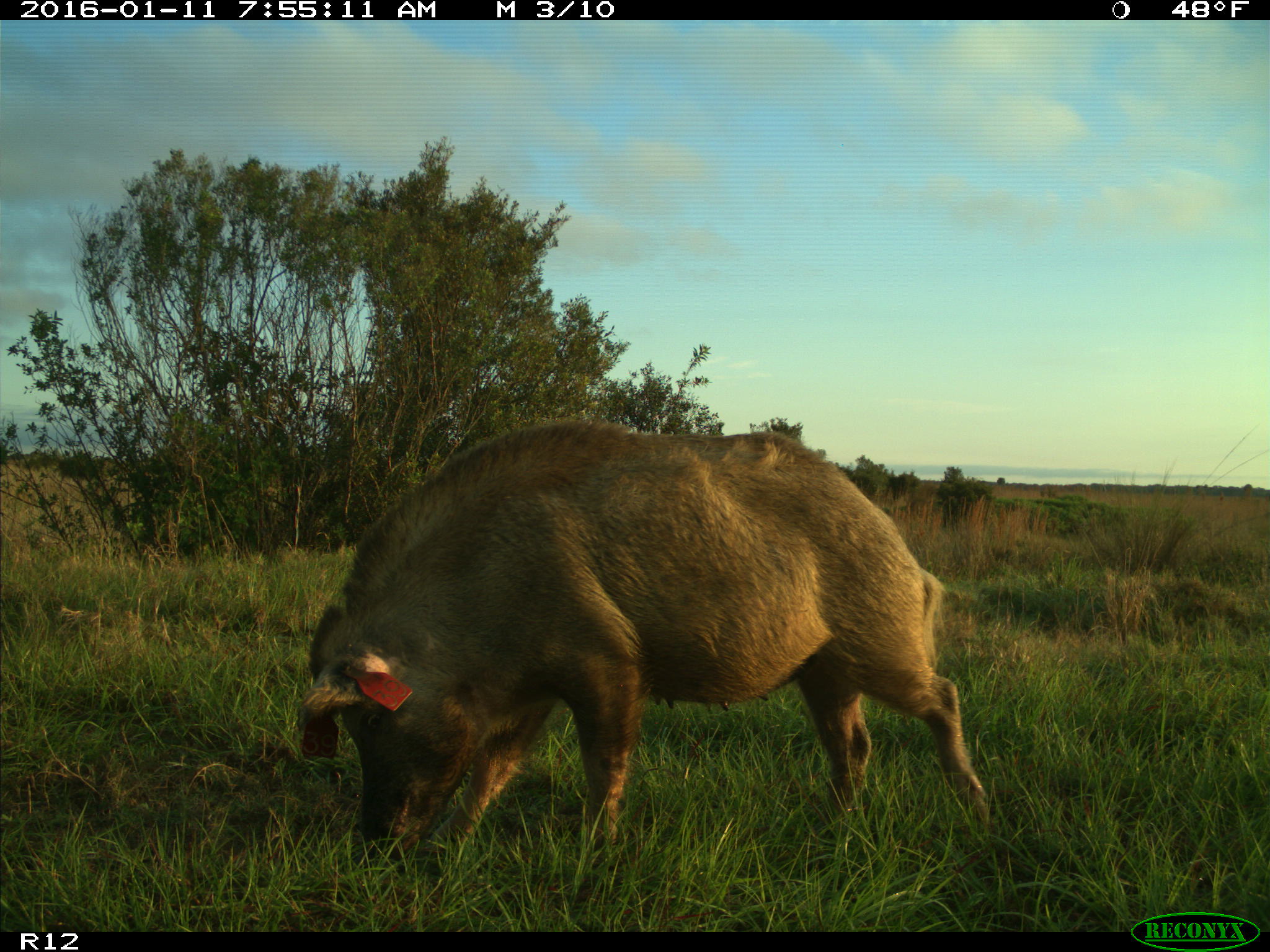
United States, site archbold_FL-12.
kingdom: Animalia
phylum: Chordata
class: Mammalia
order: Artiodactyla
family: Suidae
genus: Sus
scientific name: Sus scrofa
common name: wild boar